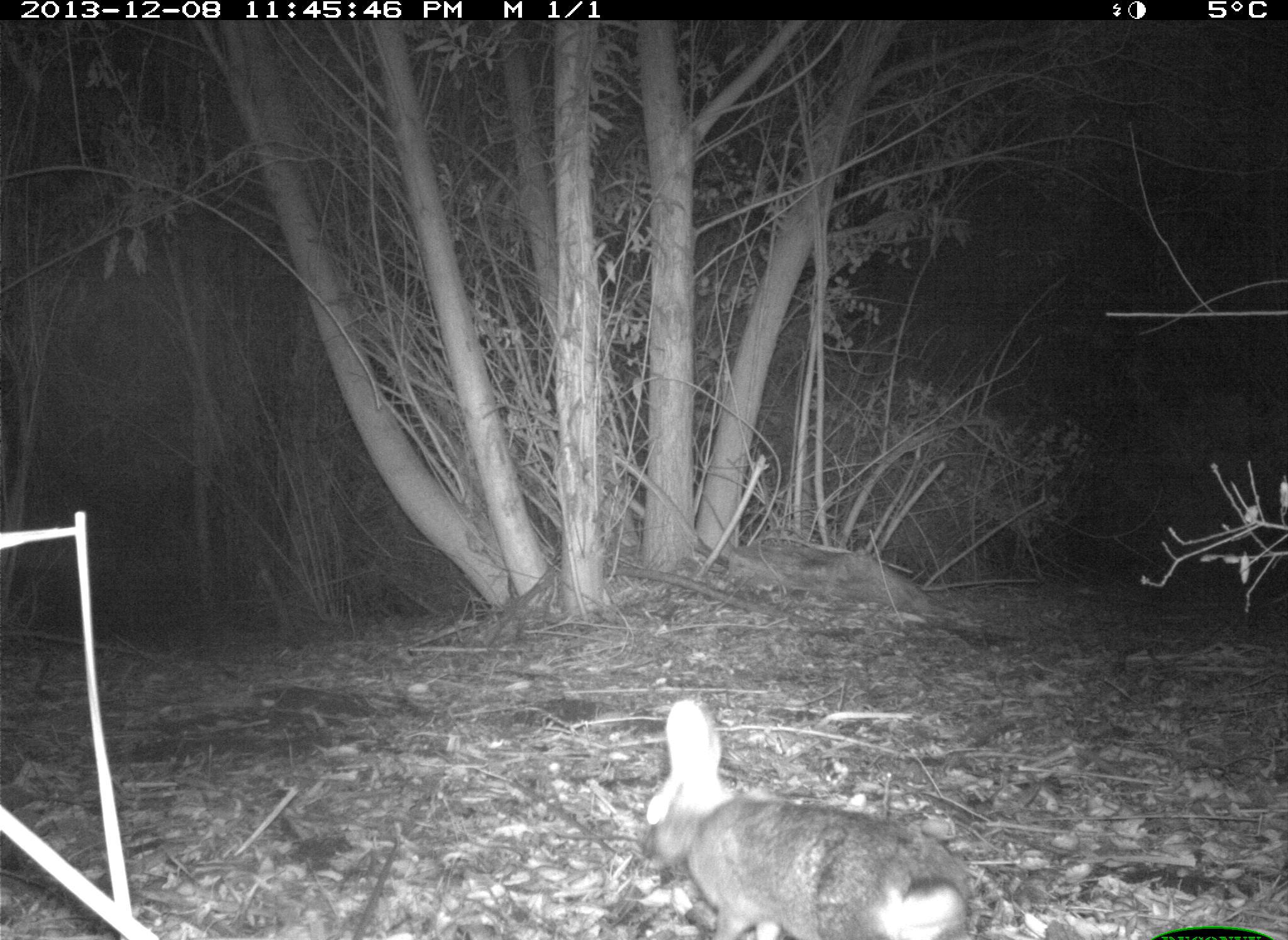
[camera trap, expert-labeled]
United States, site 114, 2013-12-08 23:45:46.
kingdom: Animalia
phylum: Chordata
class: Mammalia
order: Lagomorpha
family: Leporidae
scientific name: Leporidae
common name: rabbits and hares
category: rabbit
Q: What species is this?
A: Rabbit (rabbits and hares) (Leporidae).